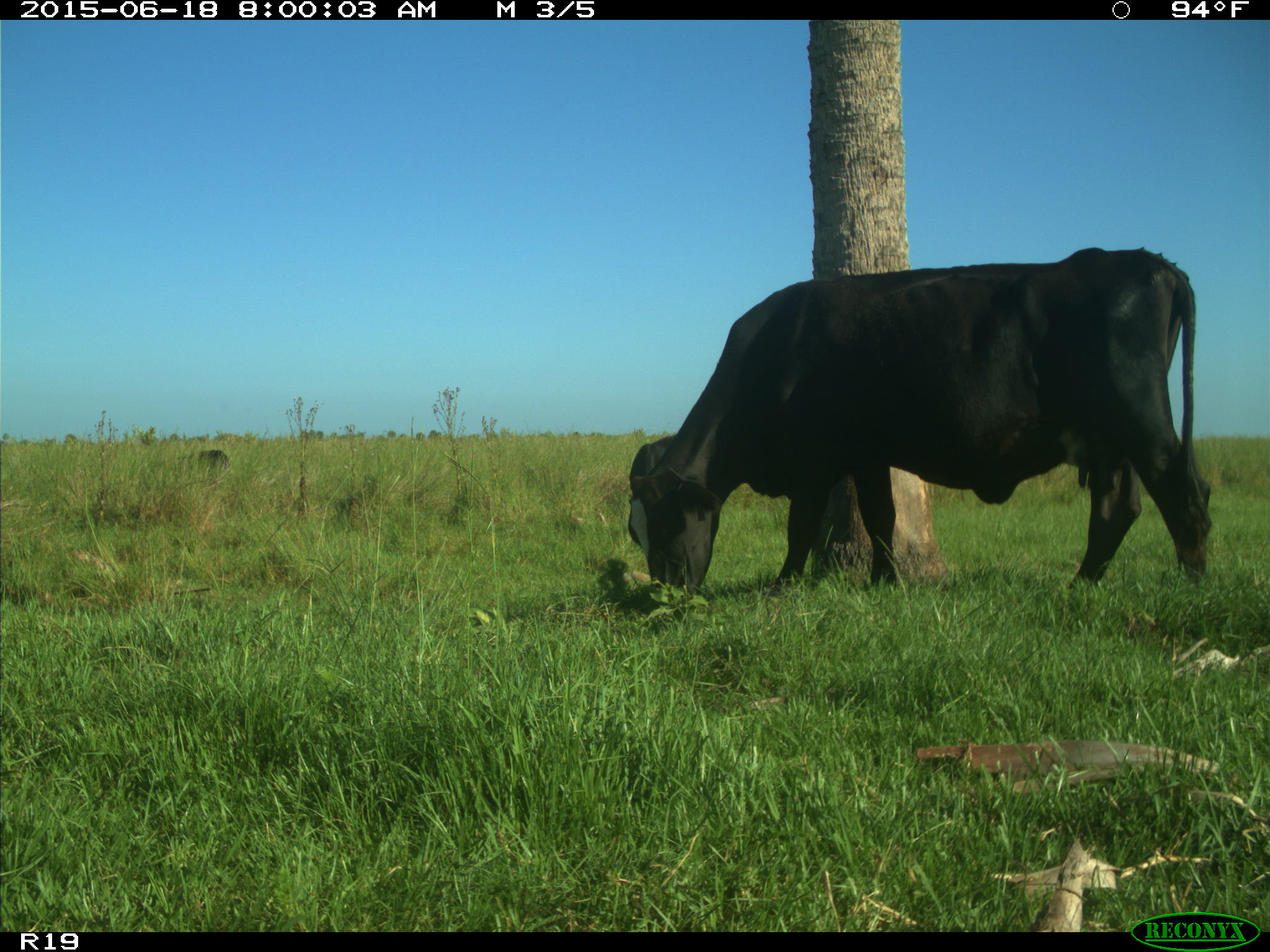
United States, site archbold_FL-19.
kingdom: Animalia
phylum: Chordata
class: Mammalia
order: Artiodactyla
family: Bovidae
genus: Bos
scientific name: Bos taurus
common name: domestic cow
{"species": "Bos taurus (domestic cow)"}